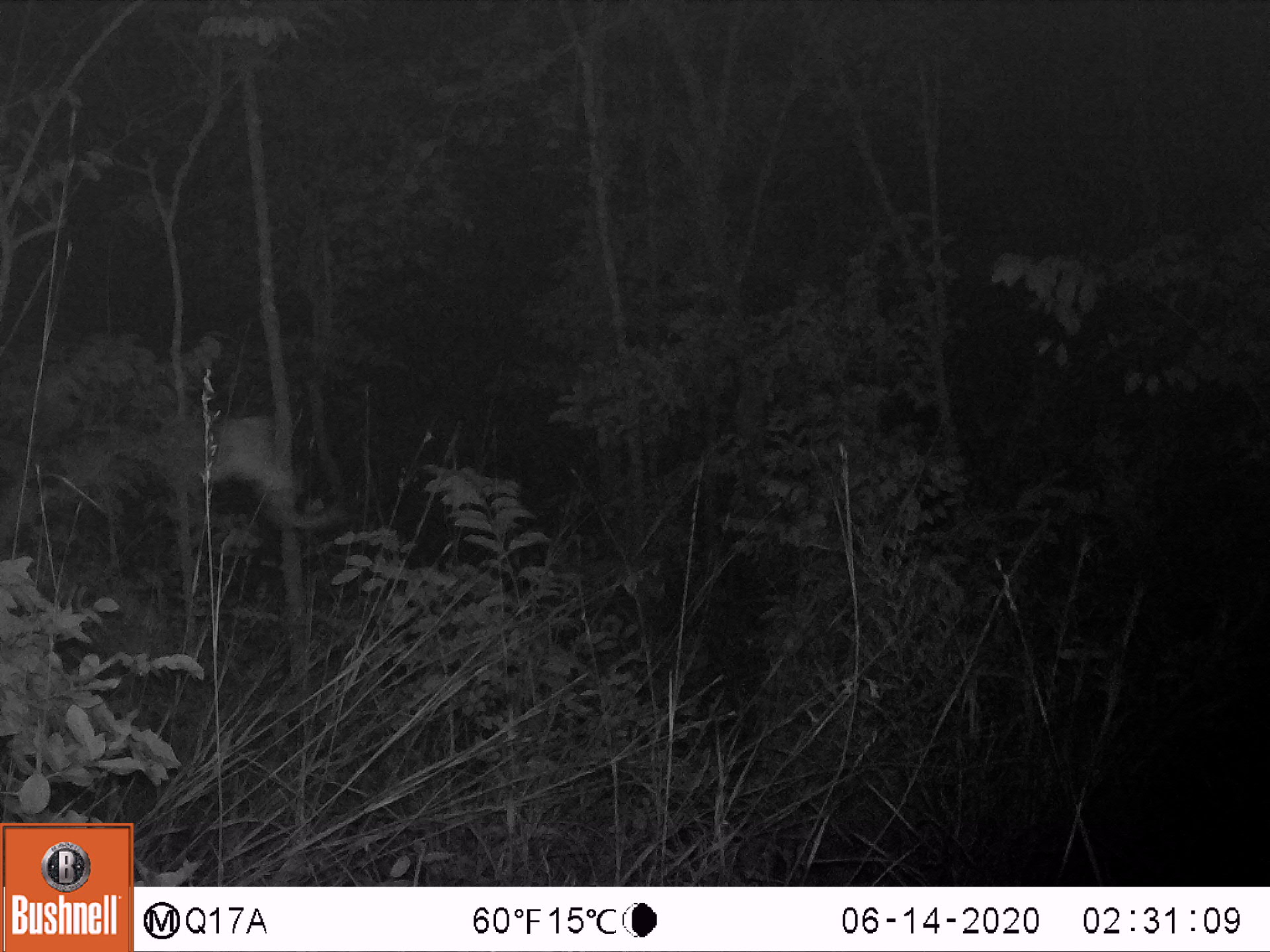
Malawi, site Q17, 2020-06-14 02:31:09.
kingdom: Animalia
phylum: Chordata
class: Mammalia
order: Primates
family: Galagidae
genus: Galago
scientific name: Galago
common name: lesser bushbabies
Galago (lesser bushbabies), count 1.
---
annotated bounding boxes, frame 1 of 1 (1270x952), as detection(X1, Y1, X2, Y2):
galago: detection(175, 402, 339, 529)